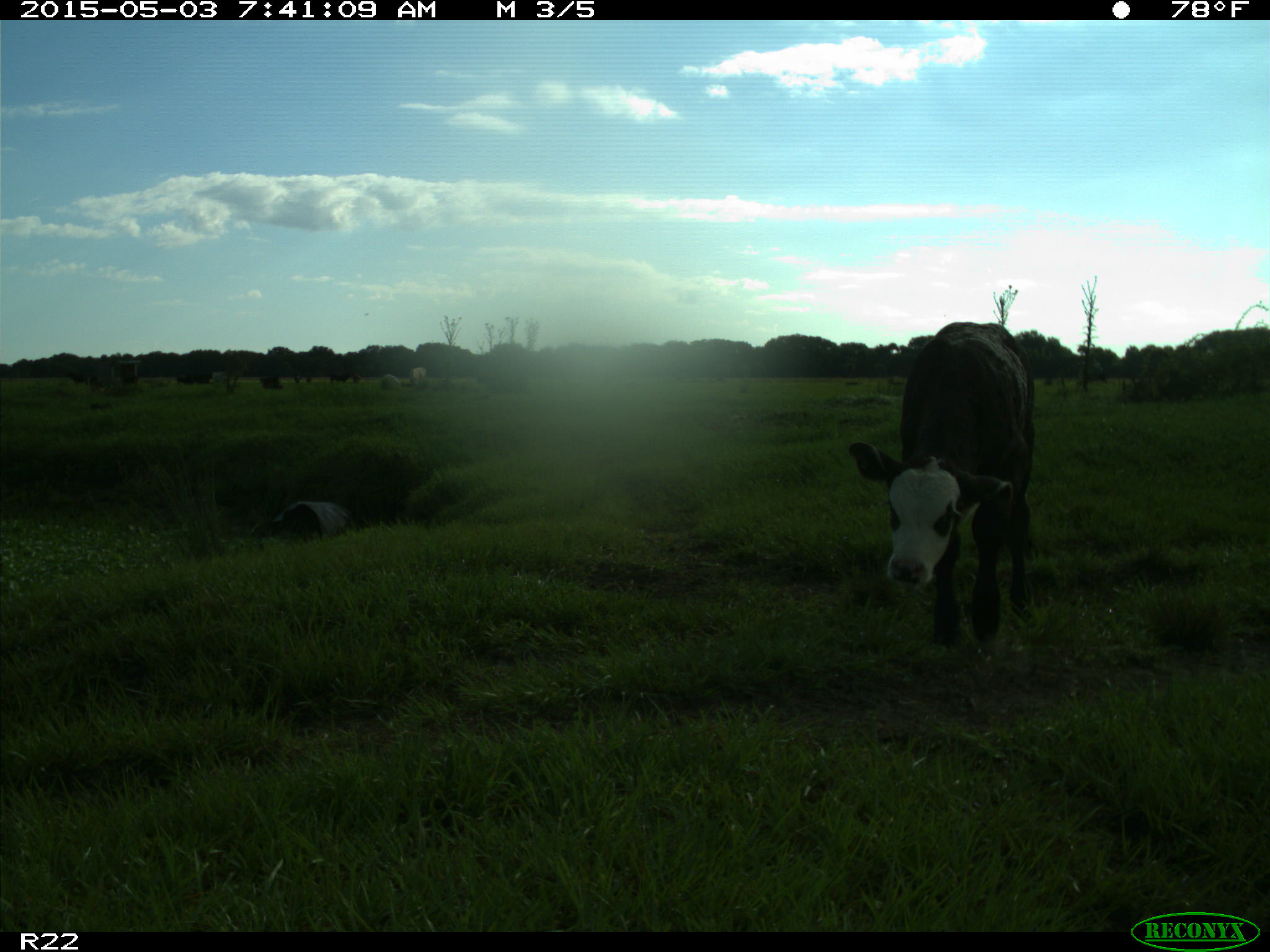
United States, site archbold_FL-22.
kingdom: Animalia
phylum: Chordata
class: Mammalia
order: Artiodactyla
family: Bovidae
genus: Bos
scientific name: Bos taurus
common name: domestic cow